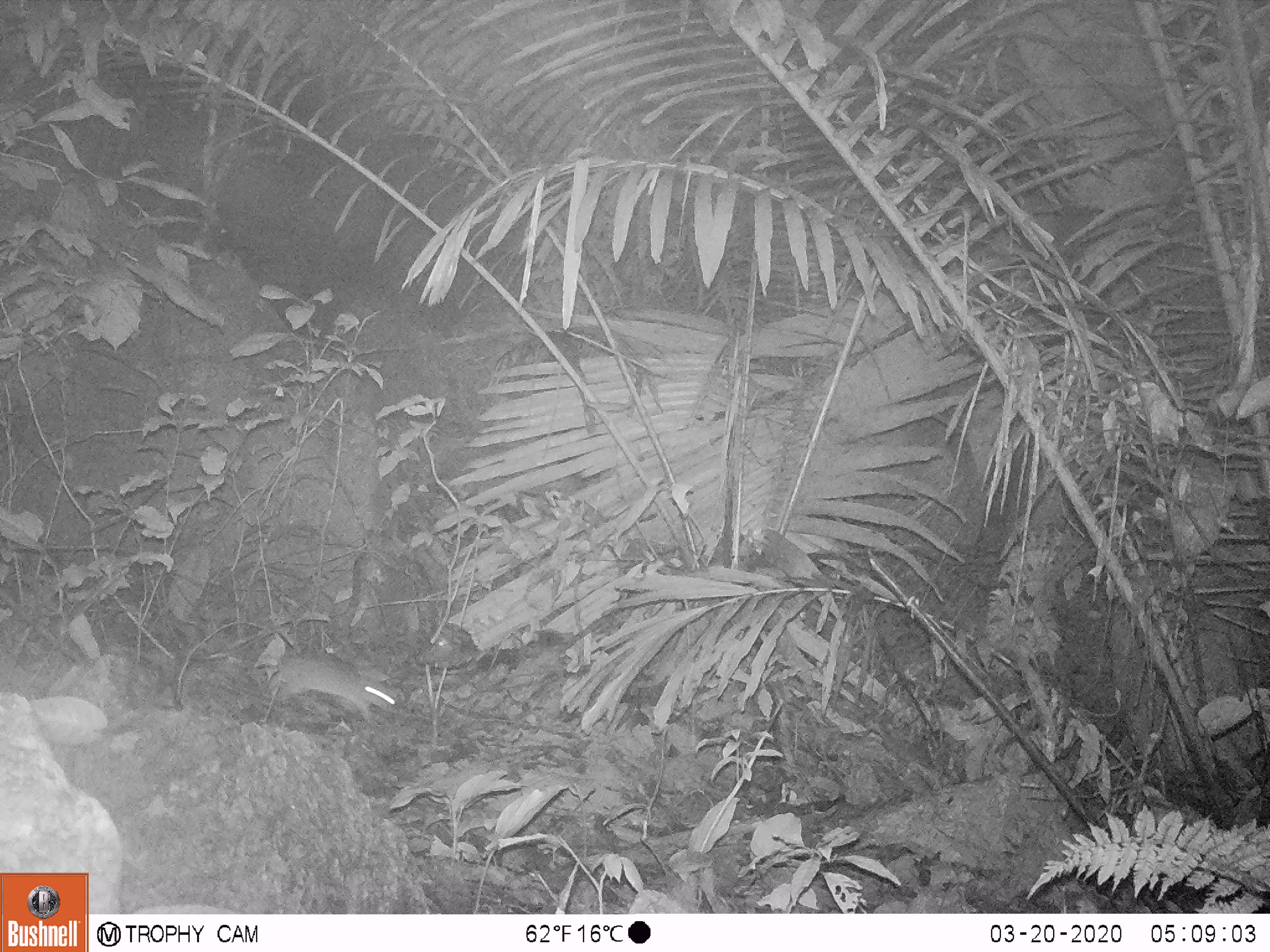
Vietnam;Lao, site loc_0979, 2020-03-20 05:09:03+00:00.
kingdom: Animalia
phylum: Chordata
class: Mammalia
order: Rodentia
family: Muridae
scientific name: Muridae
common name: old-world mice and rats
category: unidentified murid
Unidentified murid (old-world mice and rats) (Muridae). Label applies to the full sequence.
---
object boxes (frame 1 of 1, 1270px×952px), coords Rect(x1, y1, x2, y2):
unidentified murid: Rect(268, 650, 399, 723)